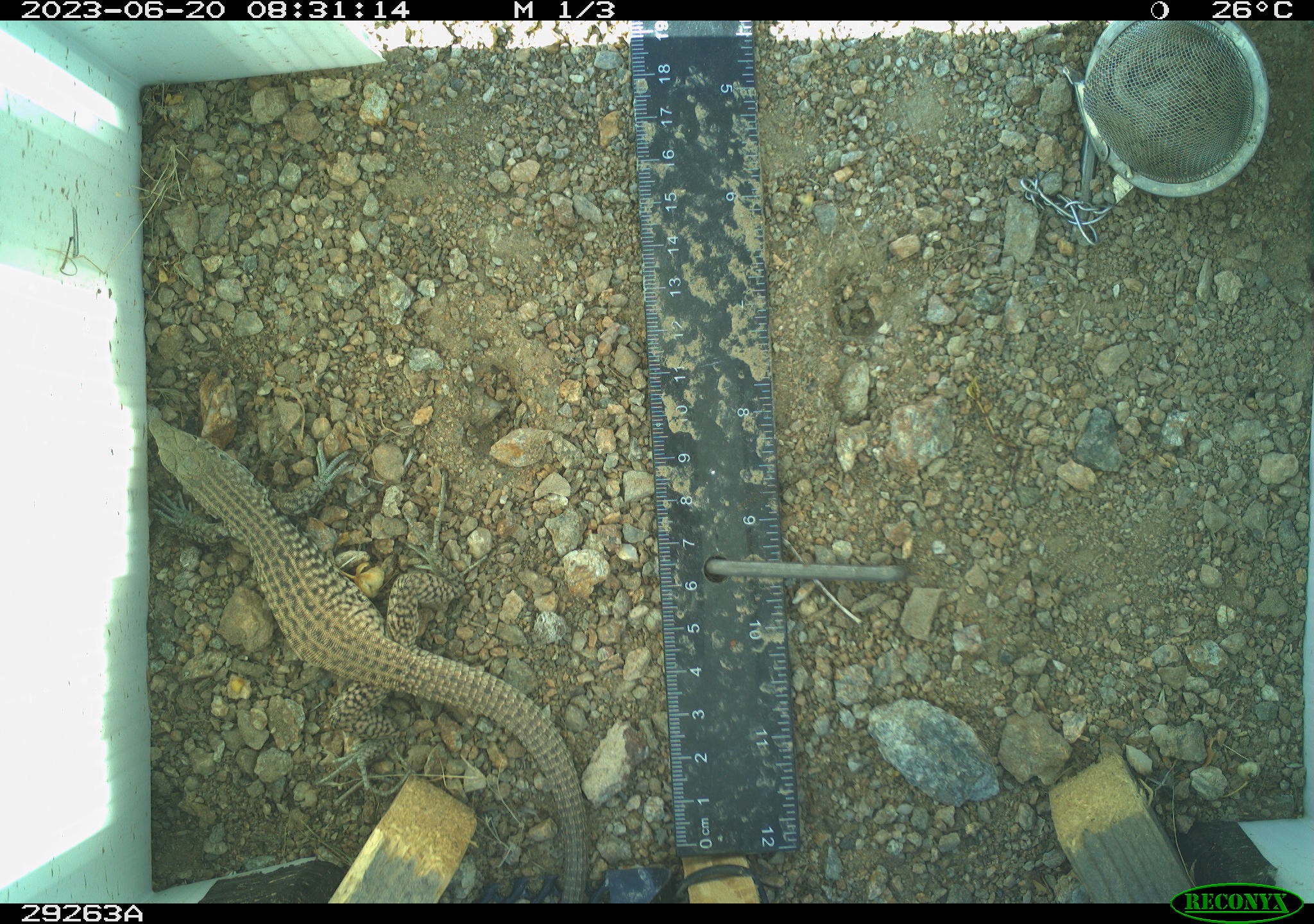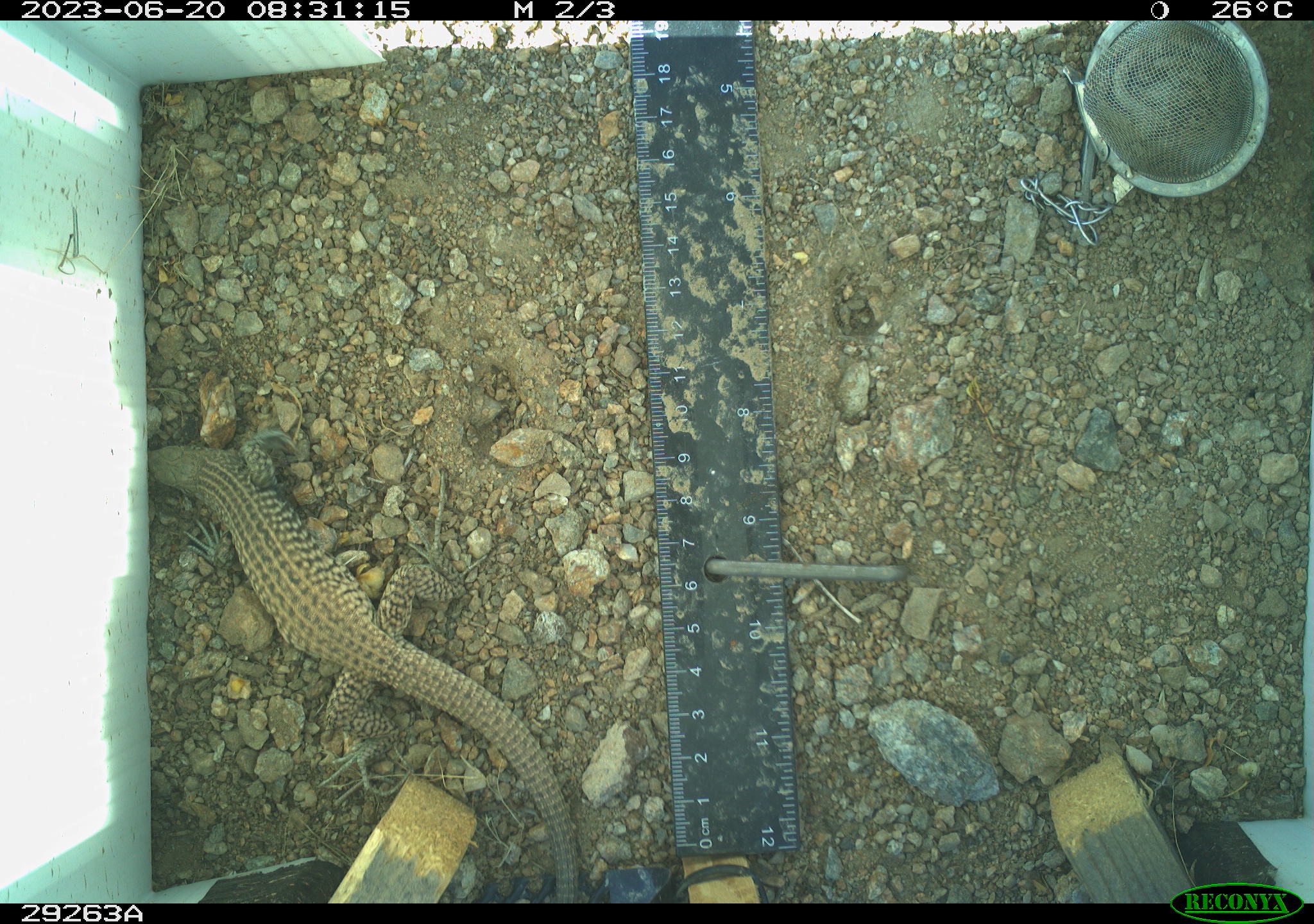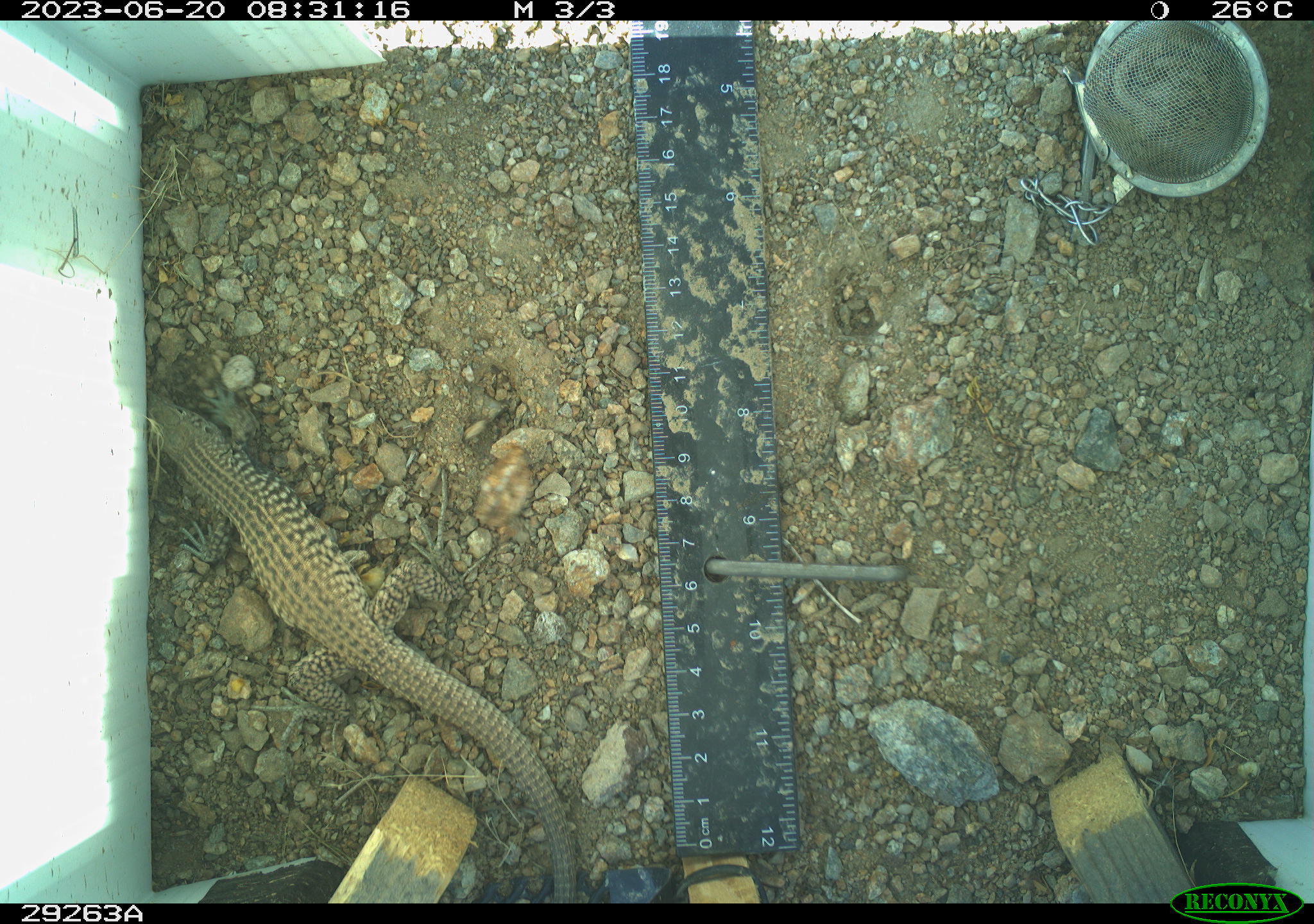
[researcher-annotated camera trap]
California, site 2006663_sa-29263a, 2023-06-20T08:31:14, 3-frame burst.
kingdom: Animalia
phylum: Chordata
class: Reptilia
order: Squamata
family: Teiidae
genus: Aspidoscelis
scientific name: Aspidoscelis tigris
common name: western whiptail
Western whiptail (Aspidoscelis tigris).